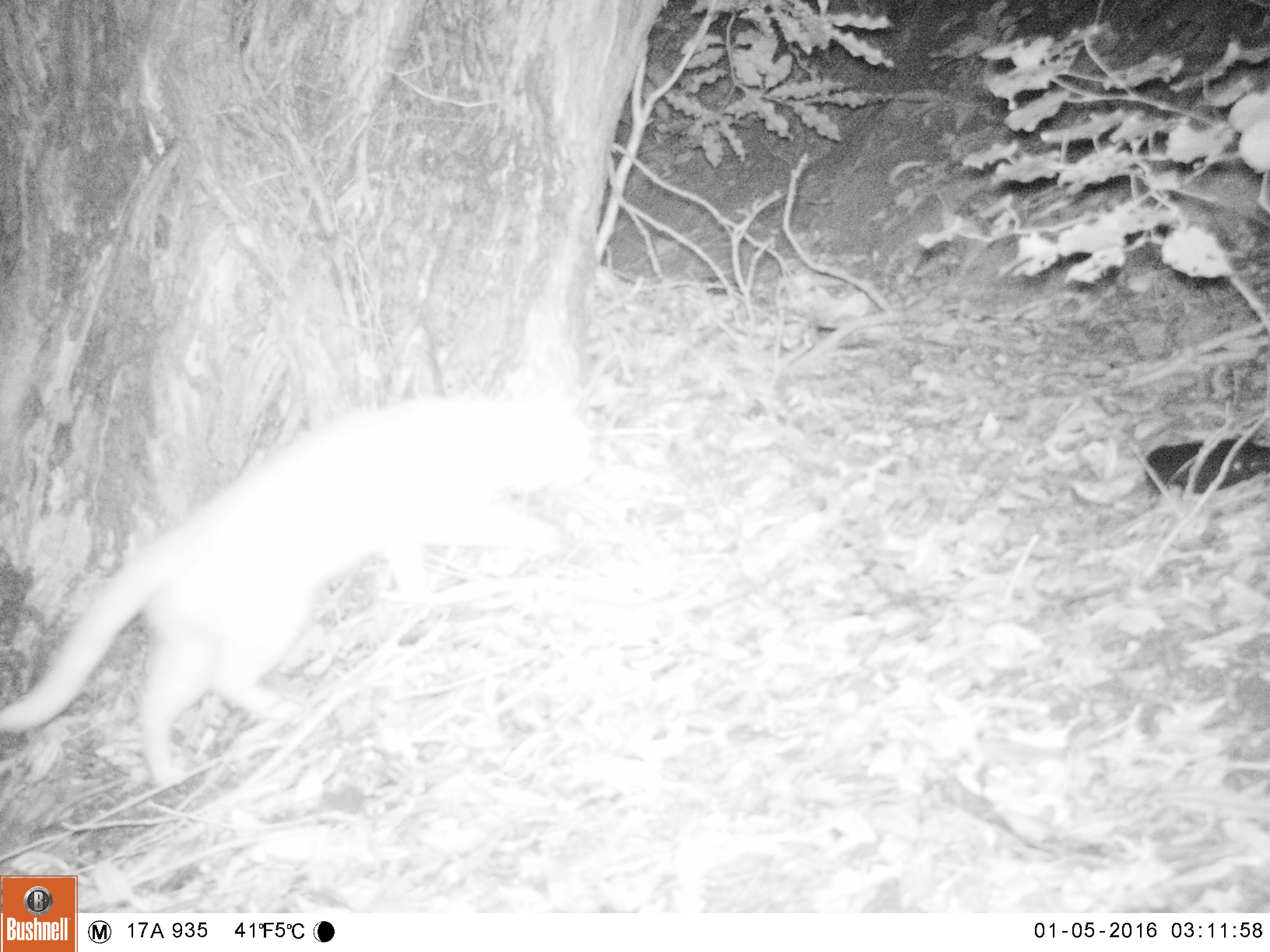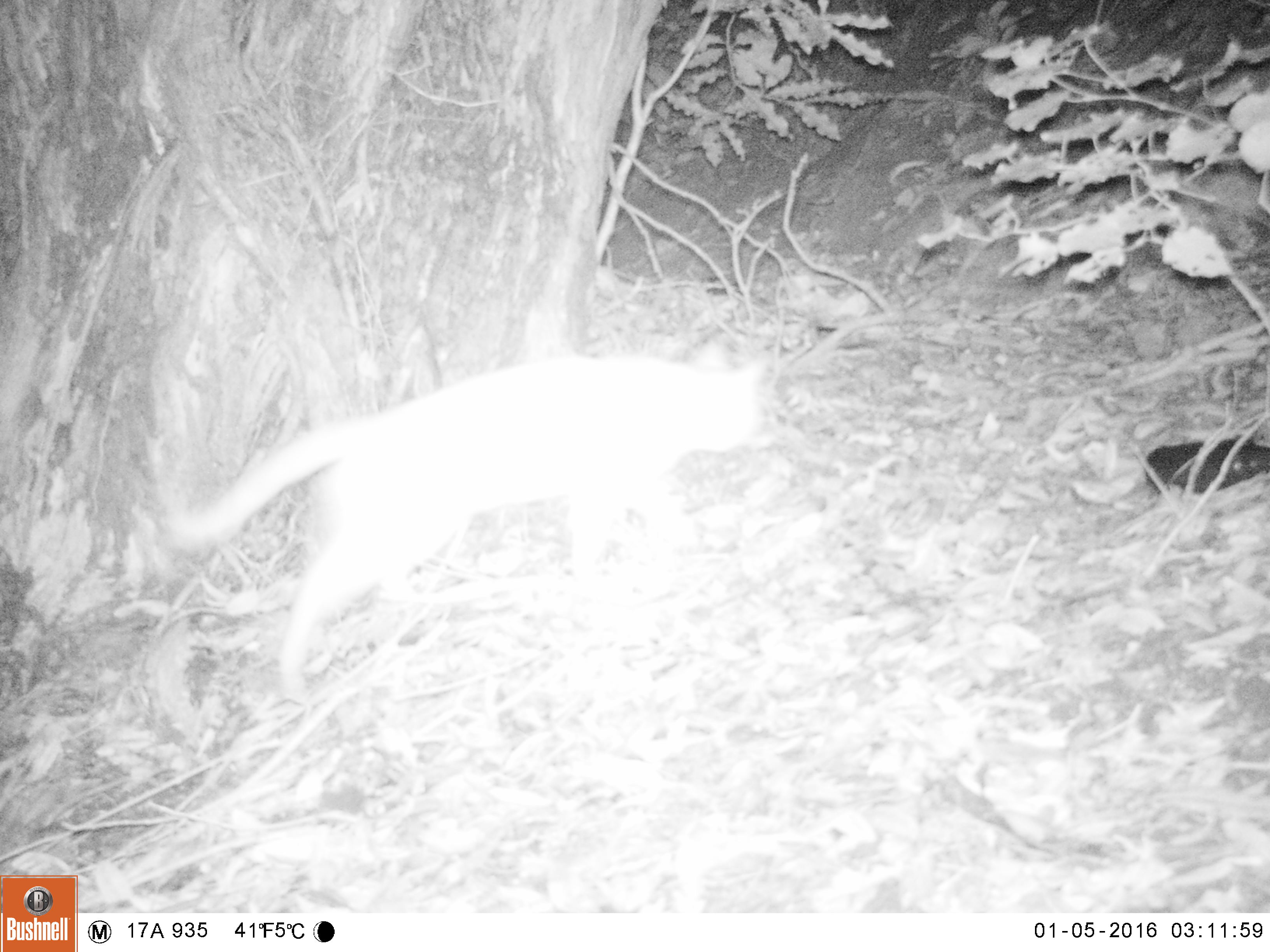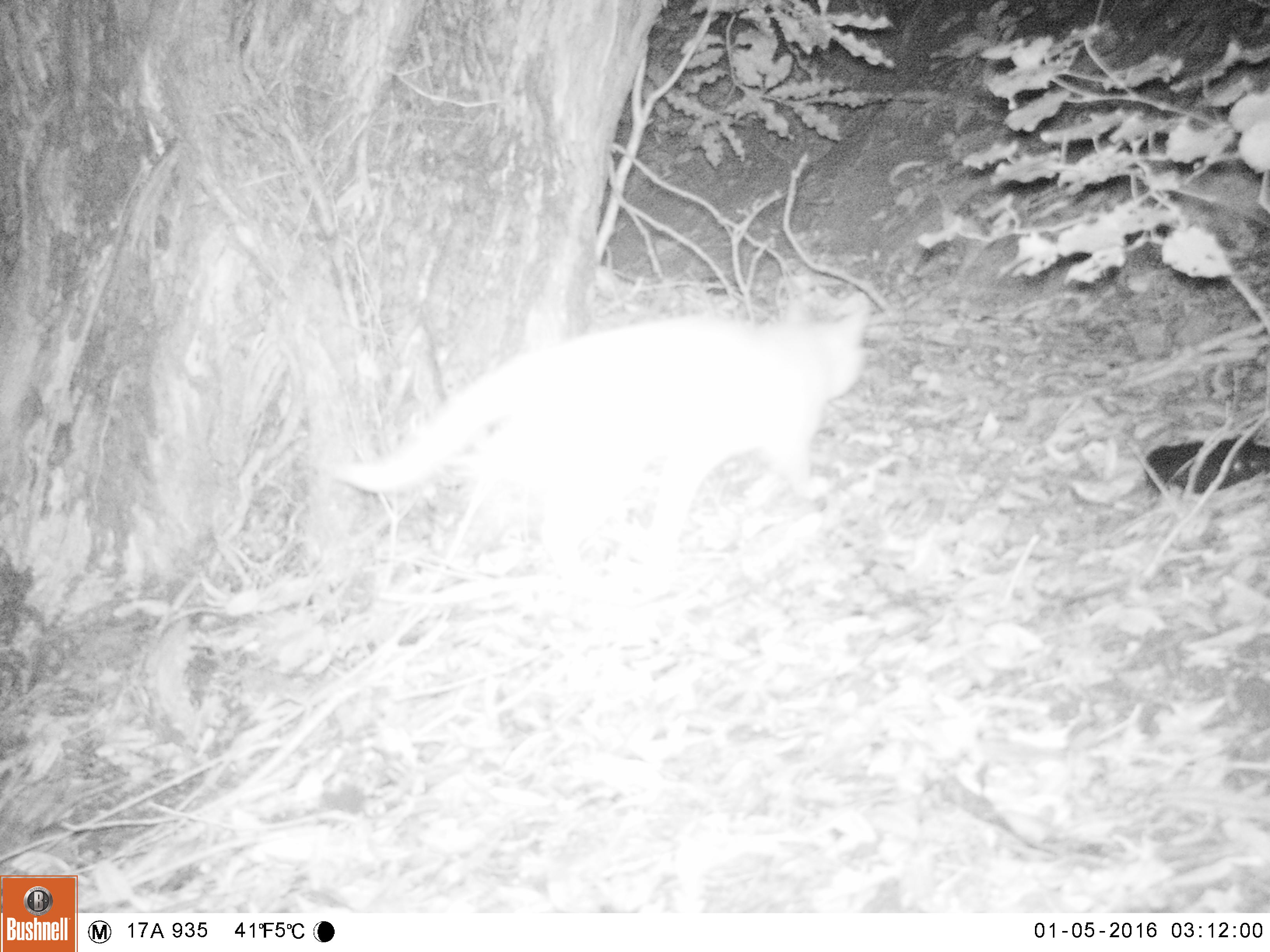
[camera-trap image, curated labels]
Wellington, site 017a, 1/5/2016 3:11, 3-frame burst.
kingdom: Animalia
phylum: Chordata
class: Mammalia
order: Carnivora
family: Felidae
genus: Felis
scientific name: Felis catus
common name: cat